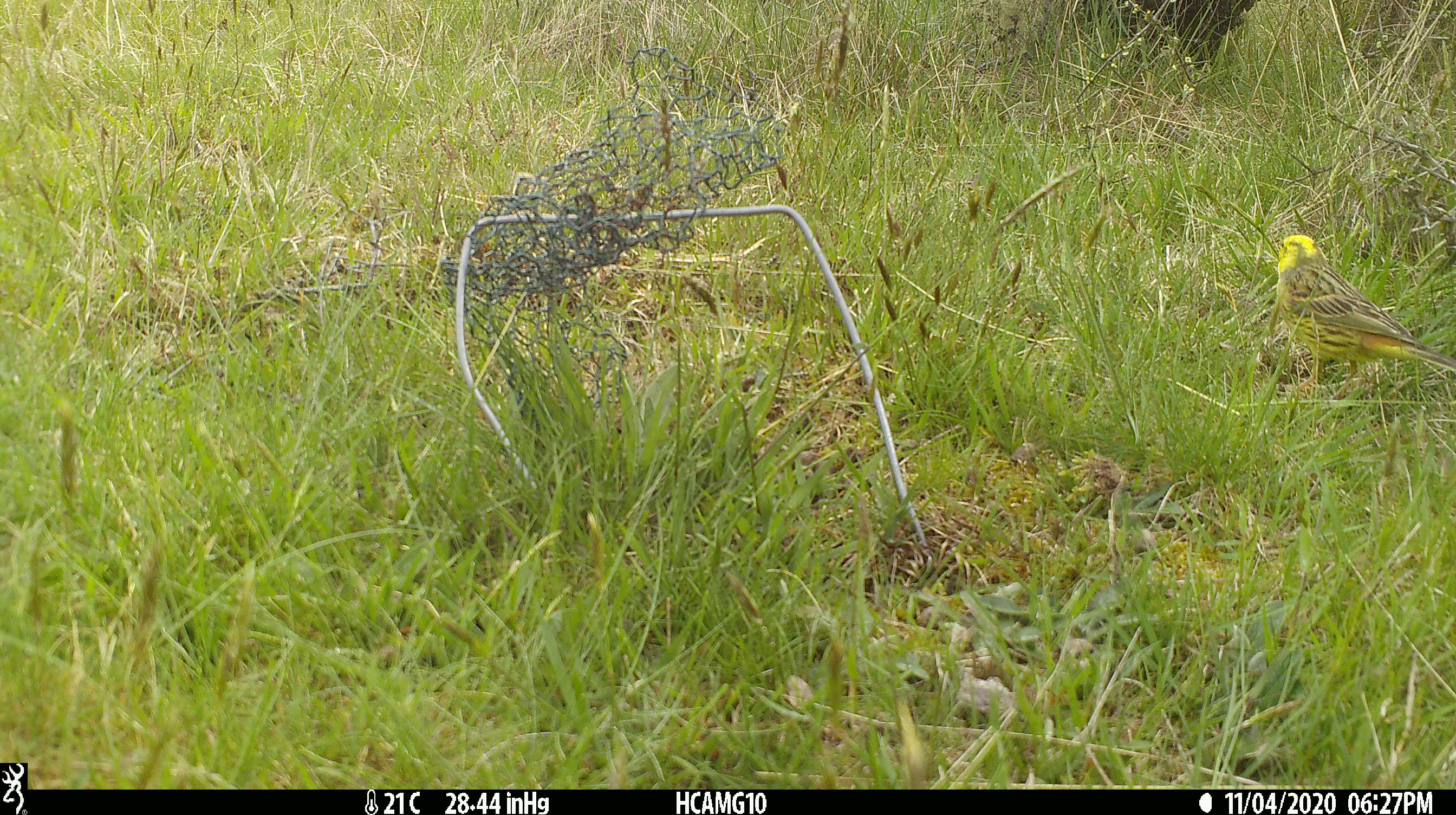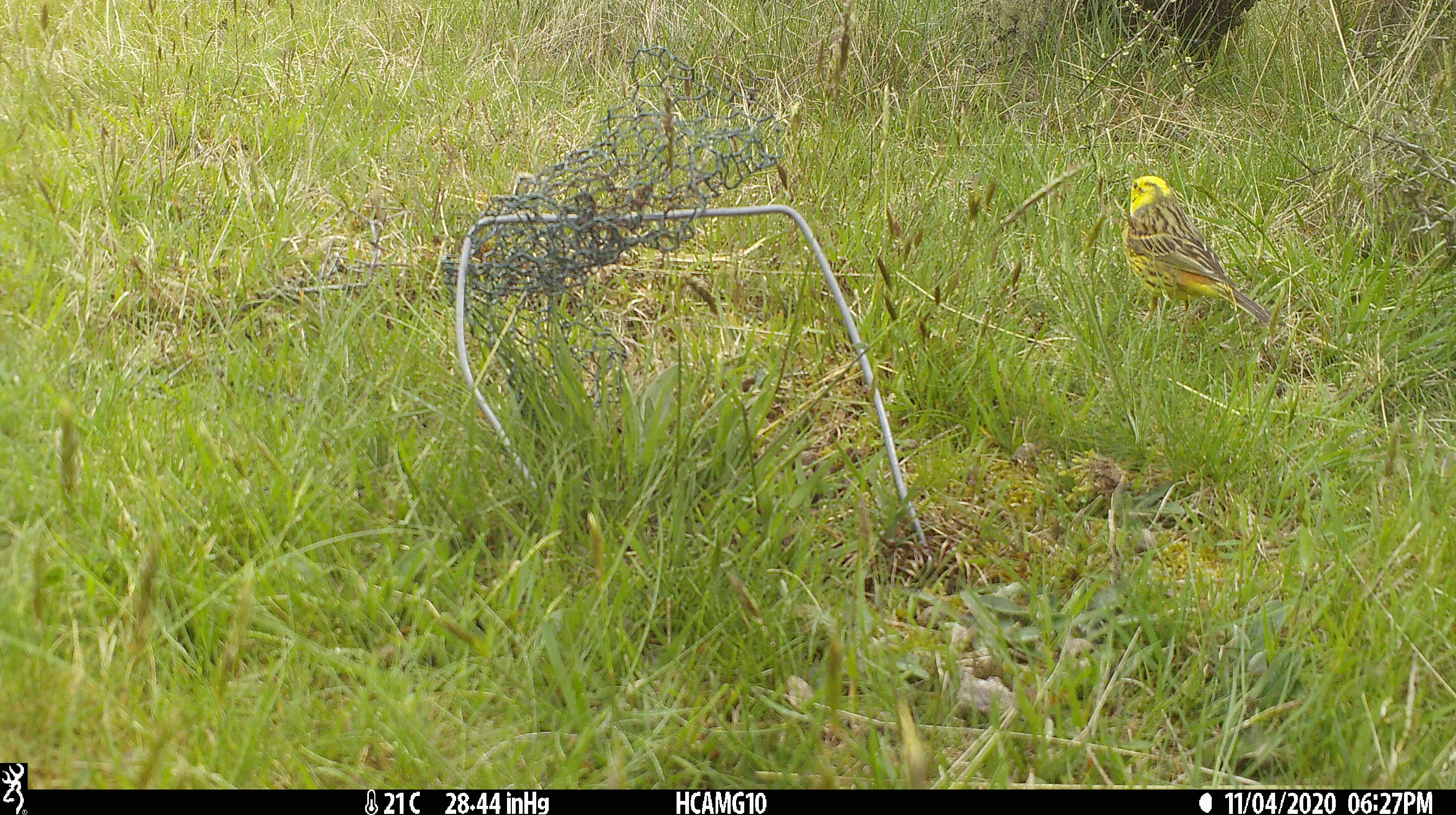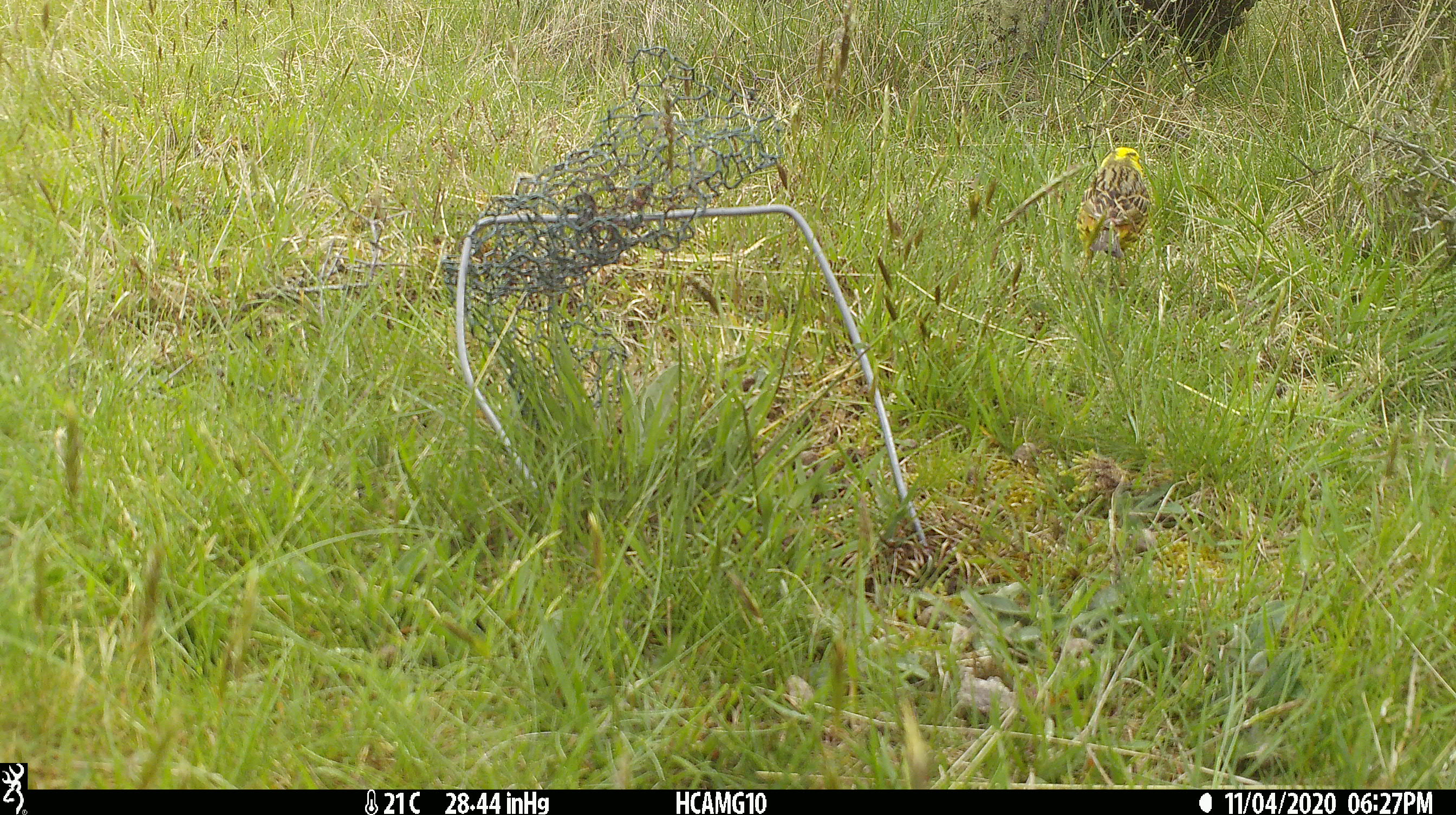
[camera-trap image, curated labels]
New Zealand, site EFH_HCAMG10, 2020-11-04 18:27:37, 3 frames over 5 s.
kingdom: Animalia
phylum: Chordata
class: Aves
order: Passeriformes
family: Emberizidae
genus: Emberiza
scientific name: Emberiza citrinella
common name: yellowhammer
Yellowhammer (Emberiza citrinella).